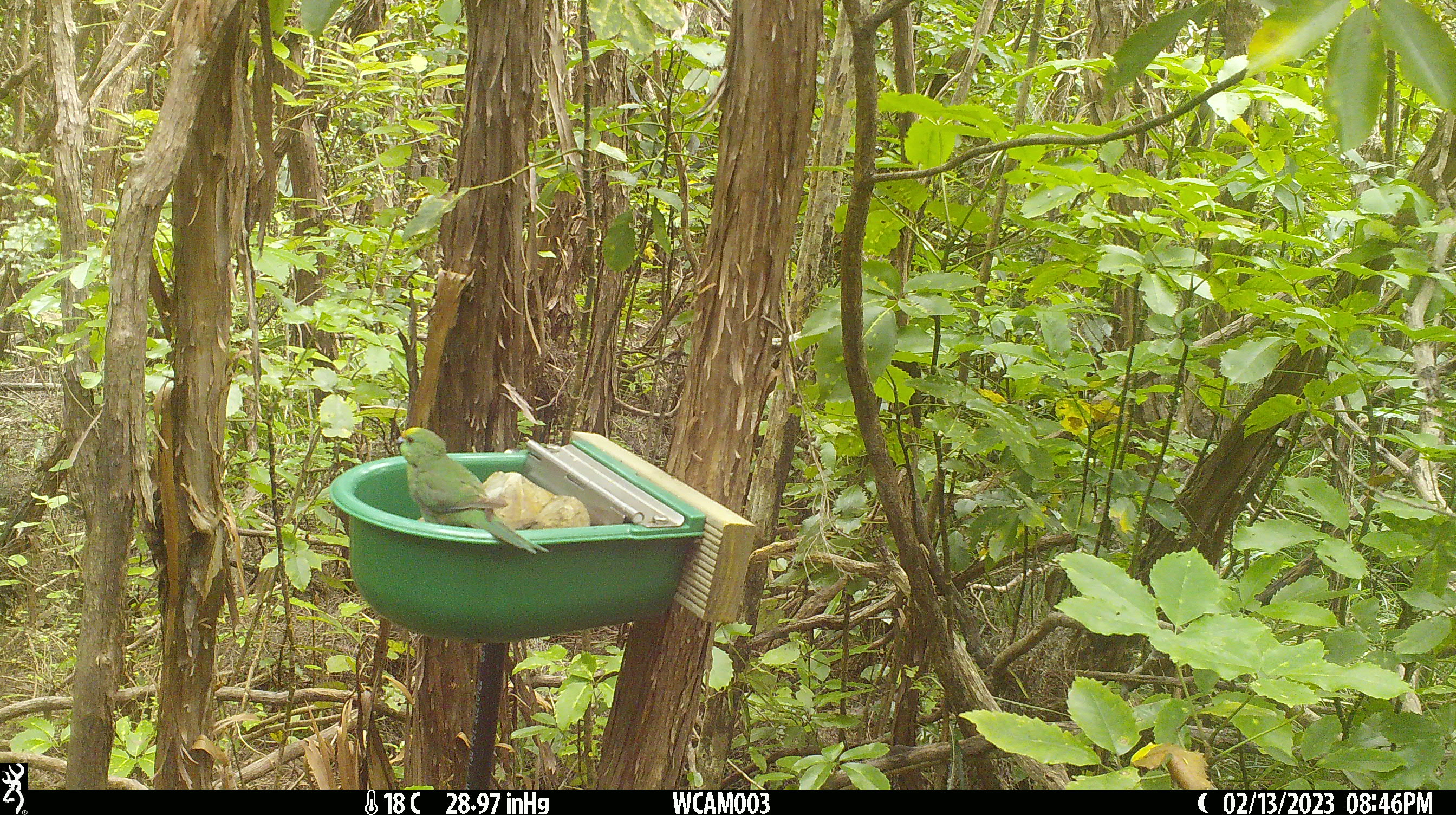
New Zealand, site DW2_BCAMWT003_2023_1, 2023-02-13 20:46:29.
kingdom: Animalia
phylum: Chordata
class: Aves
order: Psittaciformes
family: Psittaculidae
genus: Cyanoramphus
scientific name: Cyanoramphus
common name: parakeet